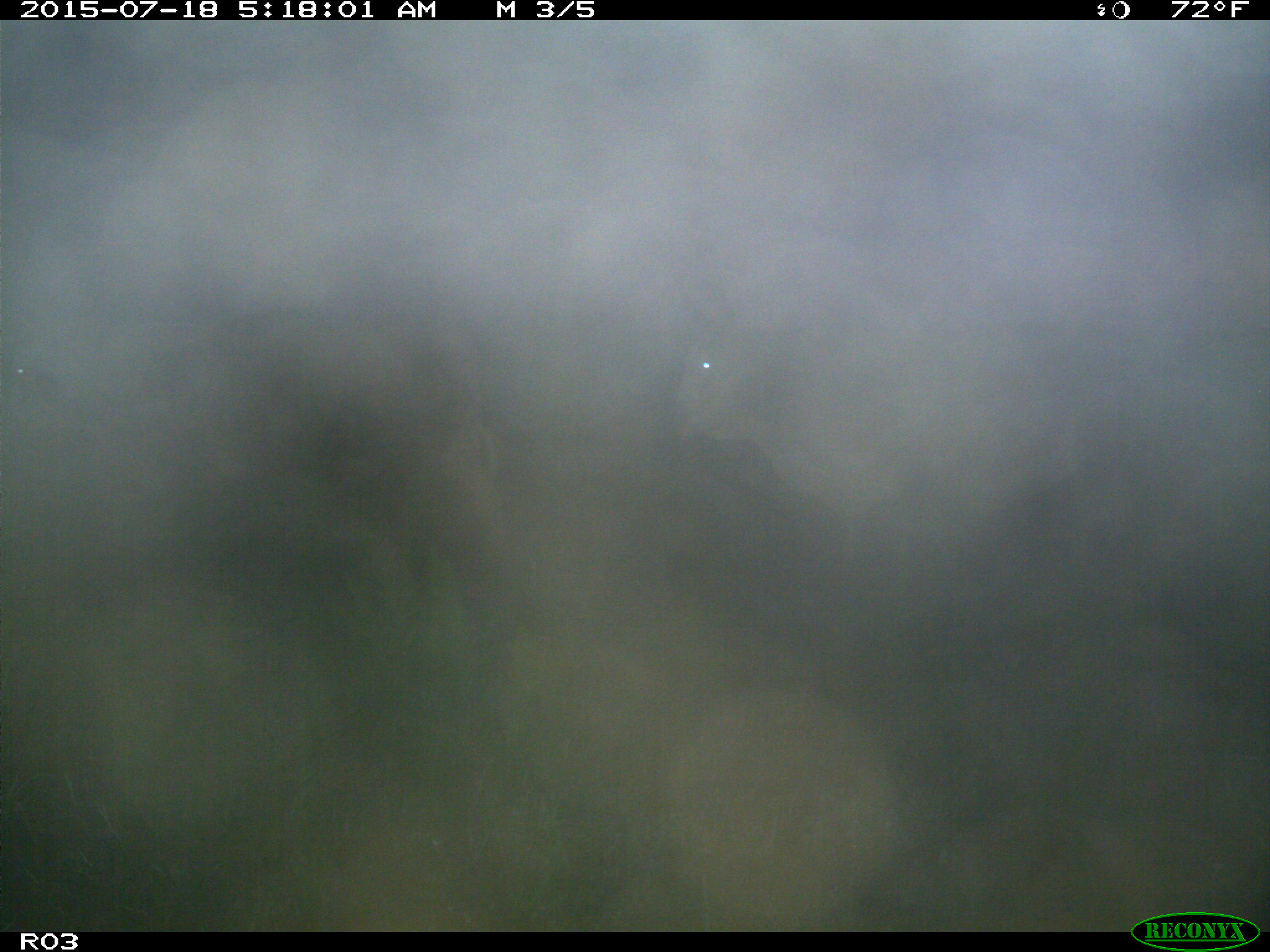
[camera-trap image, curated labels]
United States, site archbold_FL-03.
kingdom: Animalia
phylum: Chordata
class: Mammalia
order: Artiodactyla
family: Bovidae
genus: Bos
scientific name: Bos taurus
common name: domestic cow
Bos taurus (domestic cow).